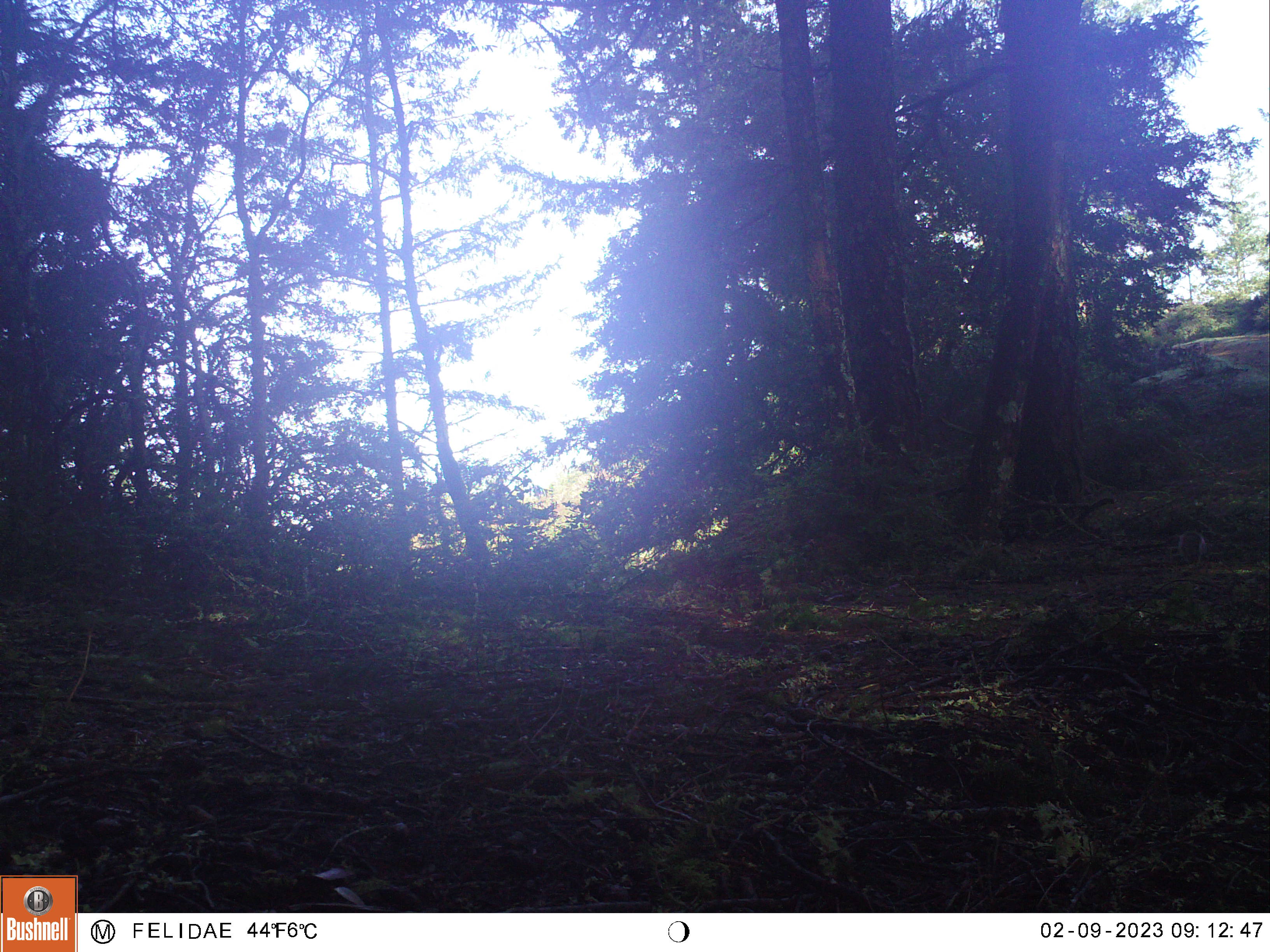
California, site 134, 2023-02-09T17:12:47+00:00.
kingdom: Animalia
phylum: Chordata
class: Mammalia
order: Rodentia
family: Sciuridae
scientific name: Sciuridae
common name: squirrel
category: unknown squirrel